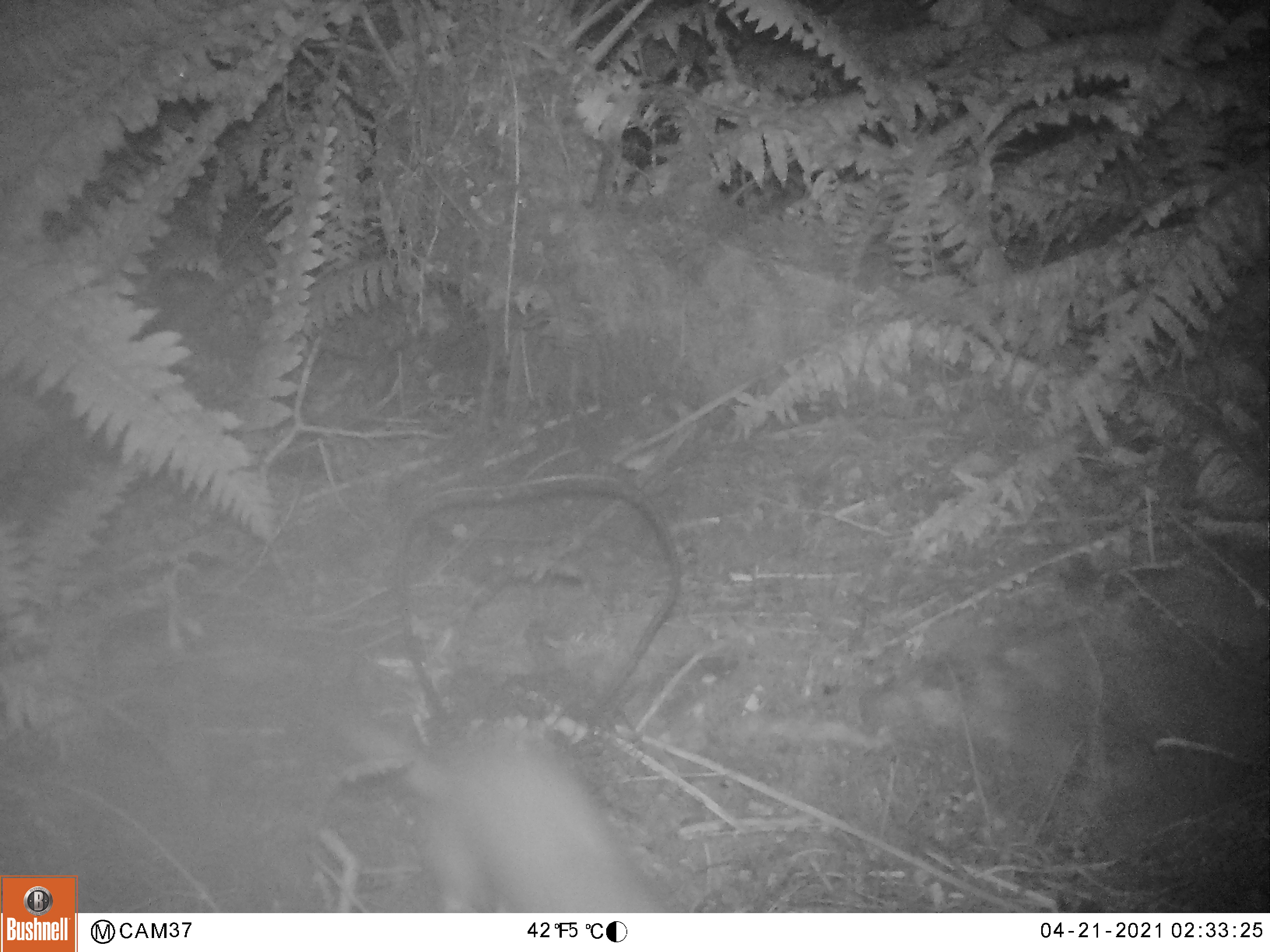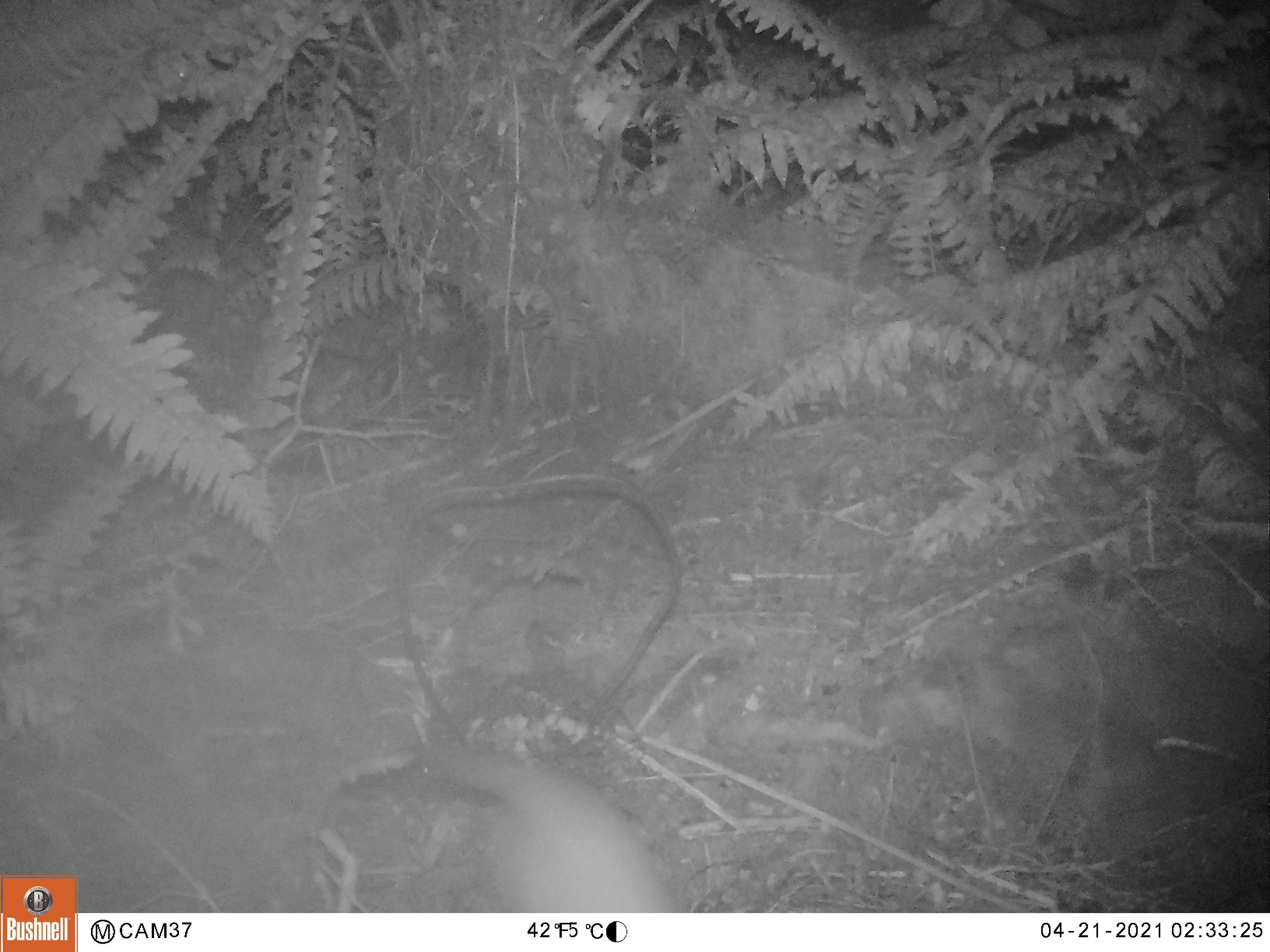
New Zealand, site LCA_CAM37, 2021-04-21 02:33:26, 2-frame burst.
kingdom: Animalia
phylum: Chordata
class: Mammalia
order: Carnivora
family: Mustelidae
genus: Mustela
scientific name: Mustela erminea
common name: stoat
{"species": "stoat (Mustela erminea)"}